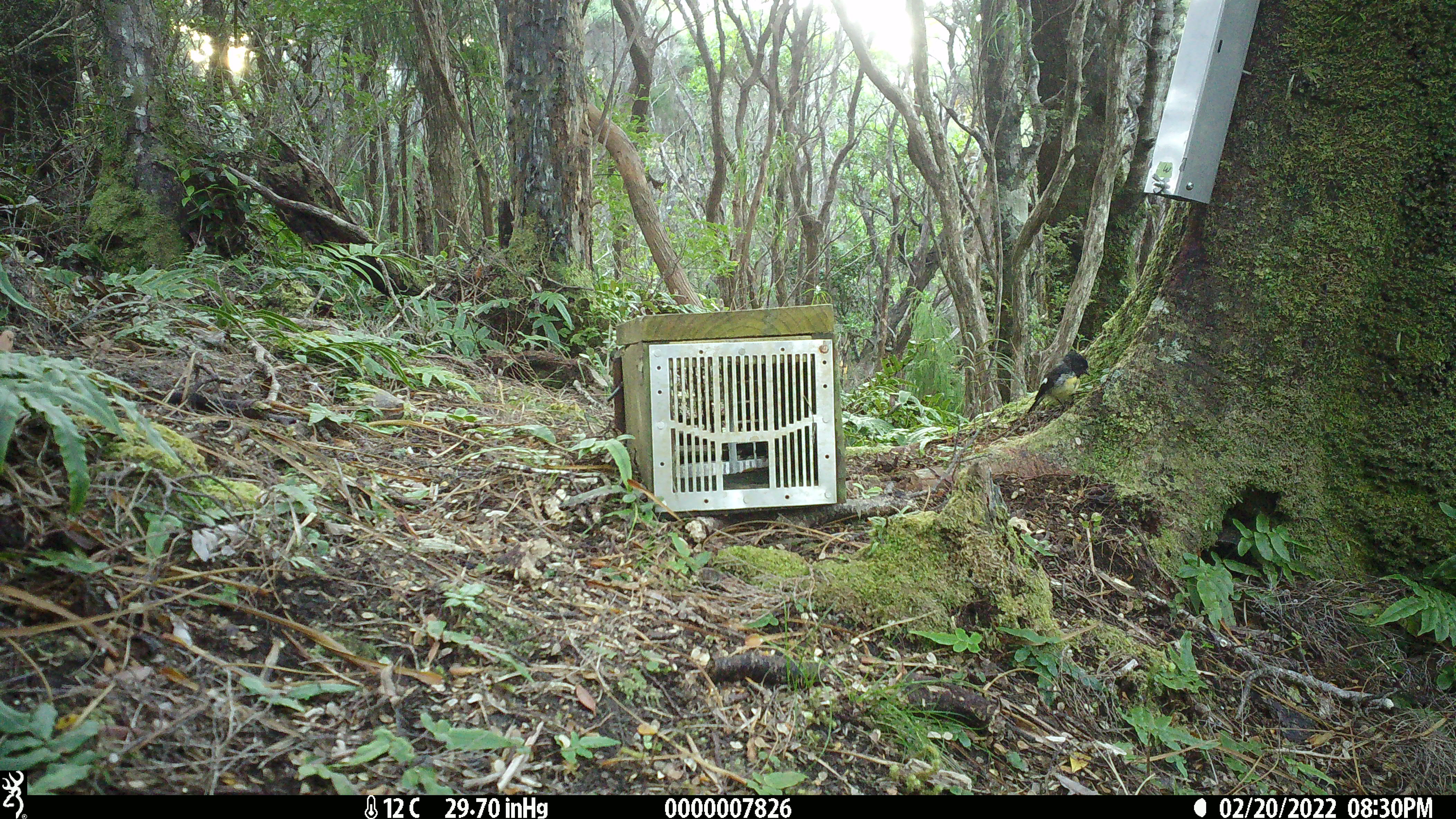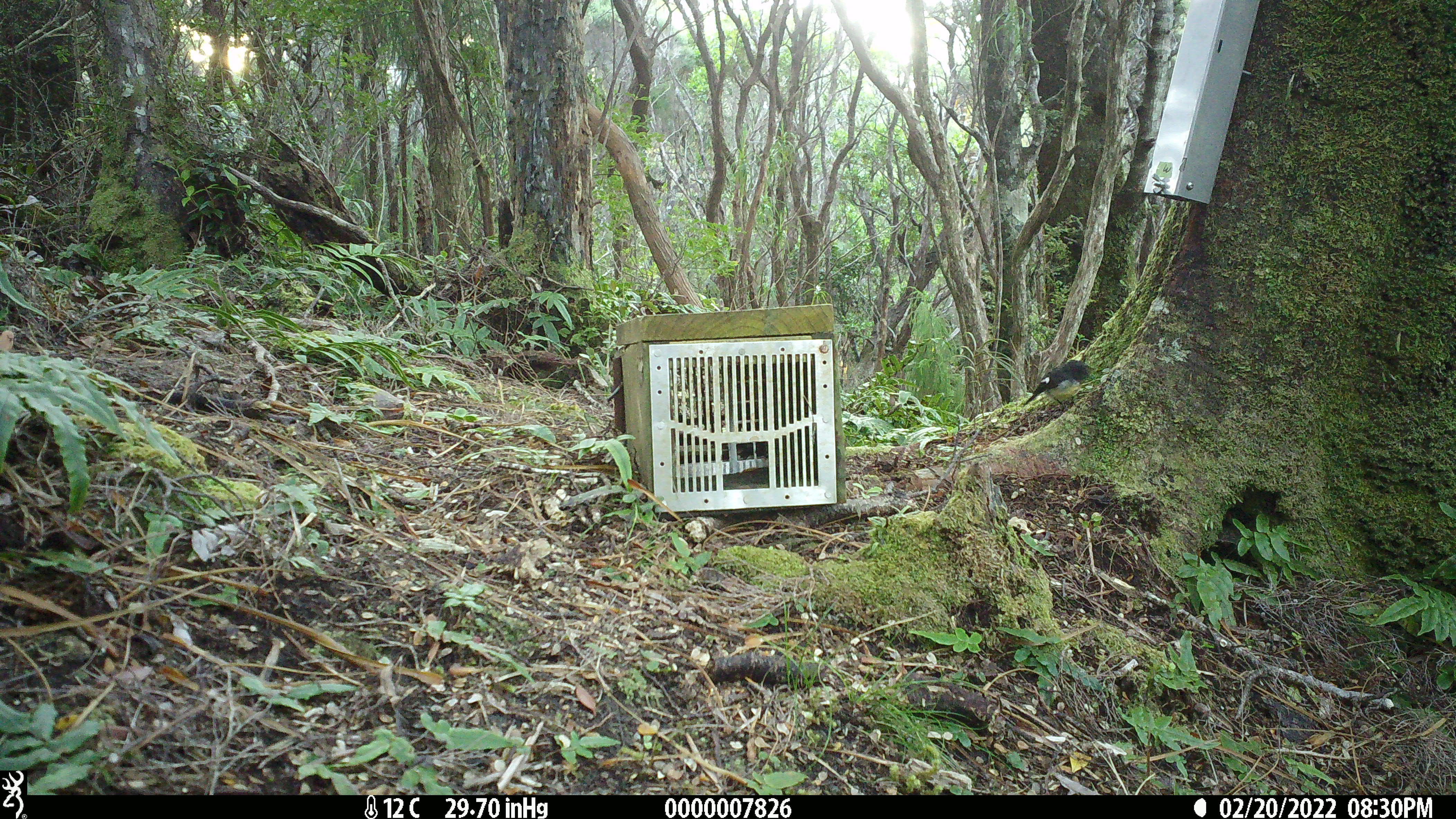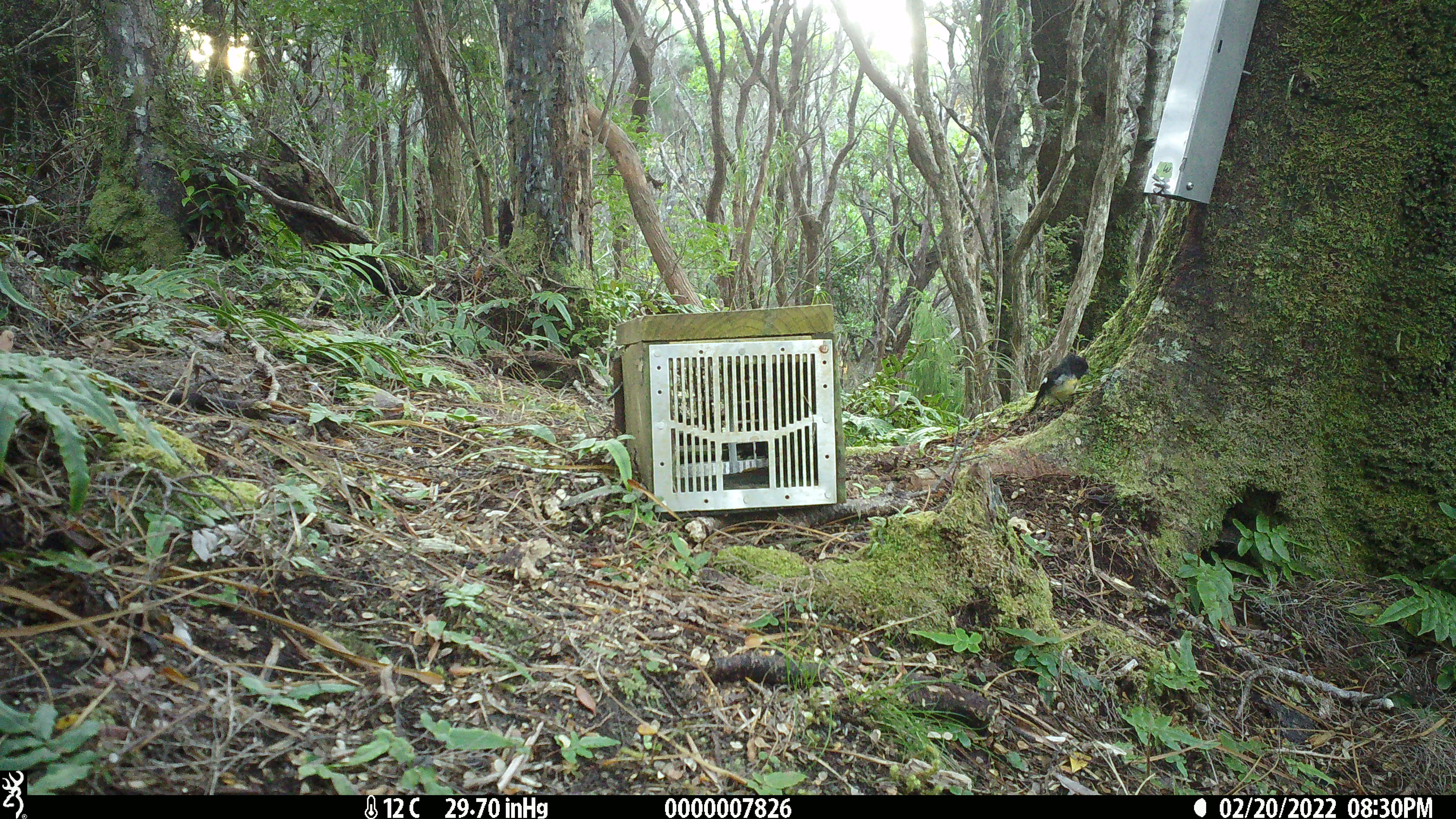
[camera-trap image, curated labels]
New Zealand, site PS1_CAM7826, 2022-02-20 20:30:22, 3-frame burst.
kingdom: Animalia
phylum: Chordata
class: Aves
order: Passeriformes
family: Petroicidae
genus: Petroica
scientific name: Petroica macrocephala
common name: tomtit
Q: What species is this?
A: Tomtit (Petroica macrocephala).